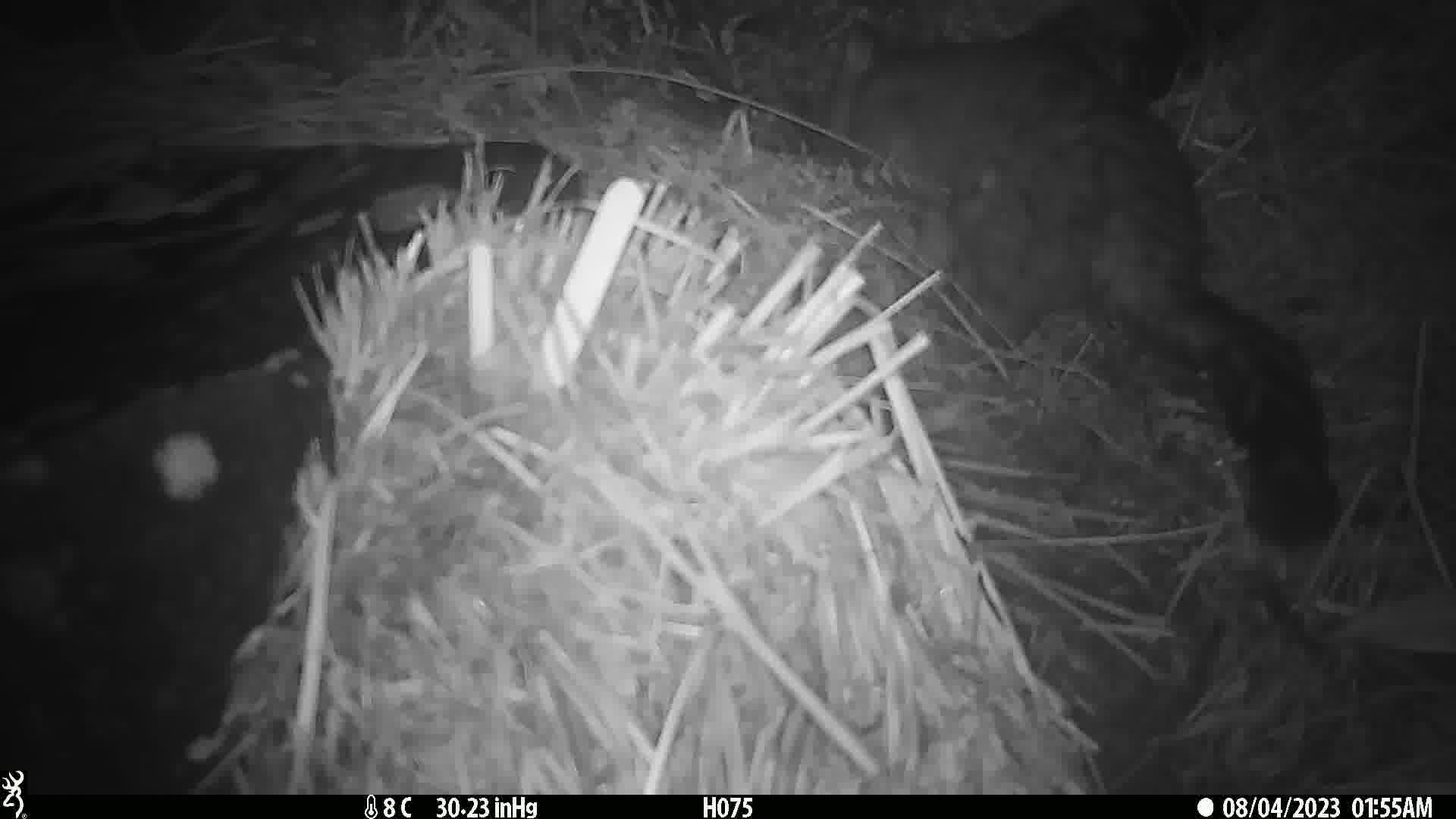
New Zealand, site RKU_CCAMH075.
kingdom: Animalia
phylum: Chordata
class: Mammalia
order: Diprotodontia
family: Phalangeridae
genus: Trichosurus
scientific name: Trichosurus vulpecula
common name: common brushtail possum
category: possum